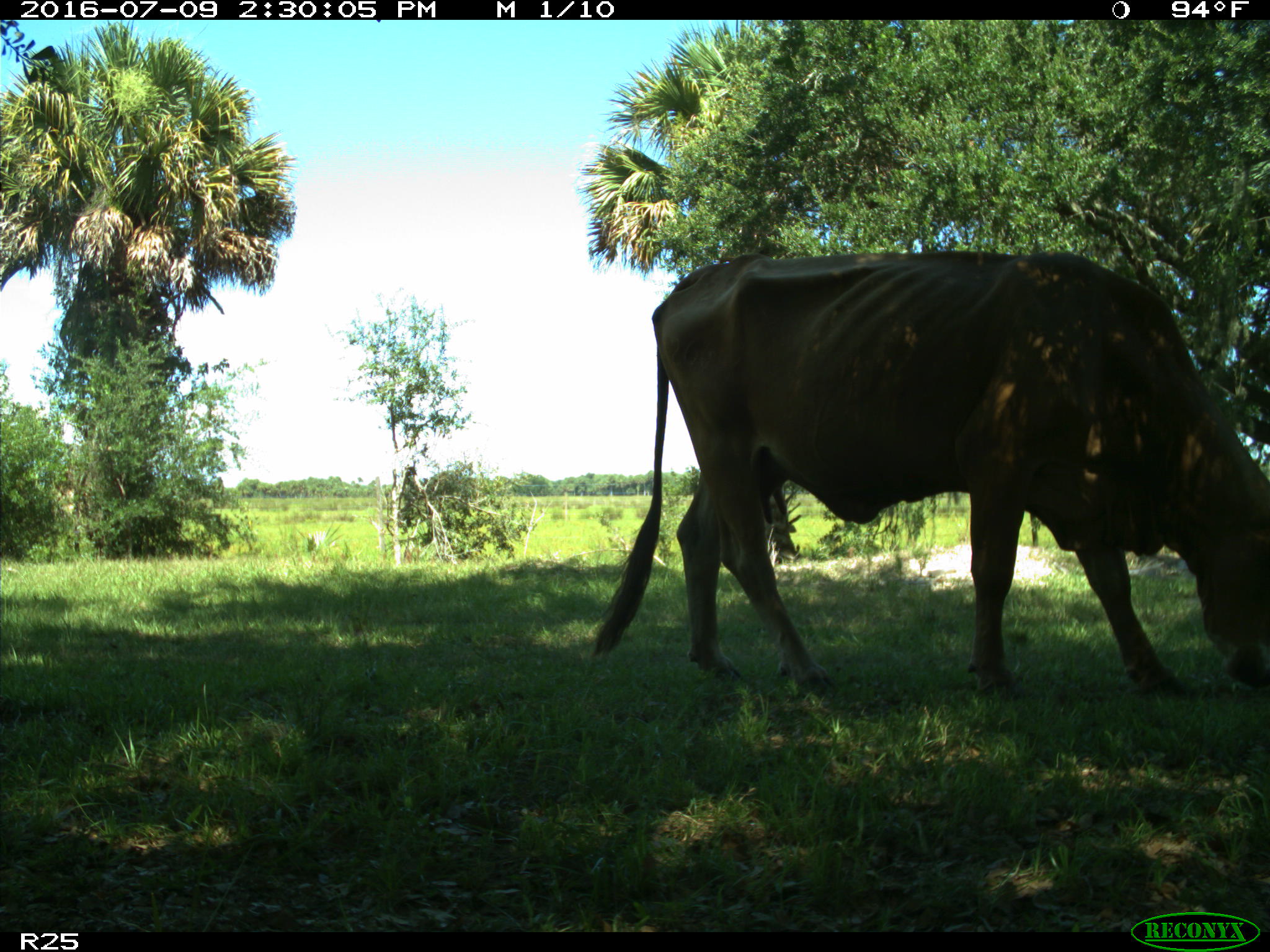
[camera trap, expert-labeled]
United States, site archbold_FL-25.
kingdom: Animalia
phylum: Chordata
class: Mammalia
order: Artiodactyla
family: Bovidae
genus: Bos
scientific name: Bos taurus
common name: domestic cow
Bos taurus (domestic cow).